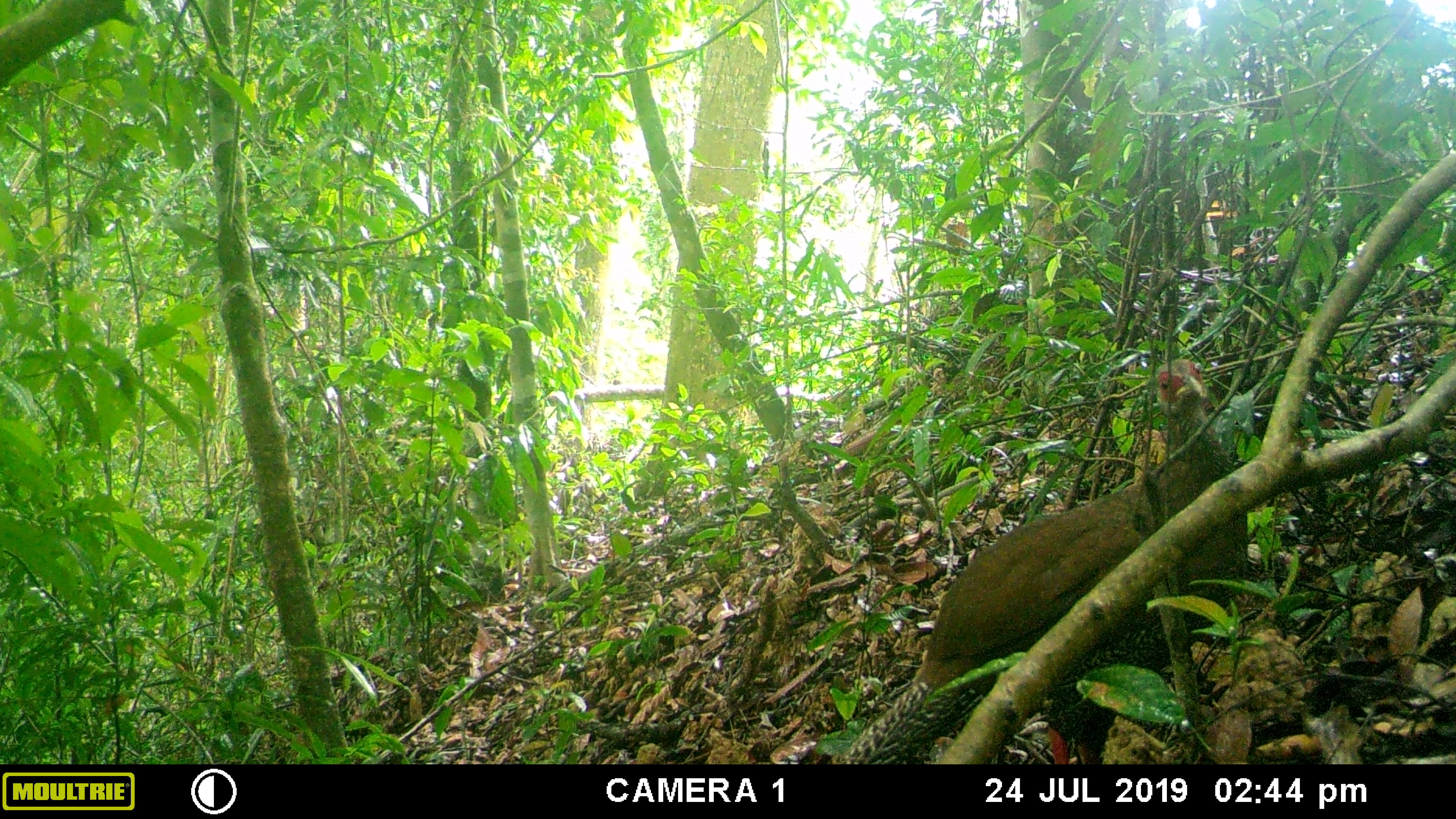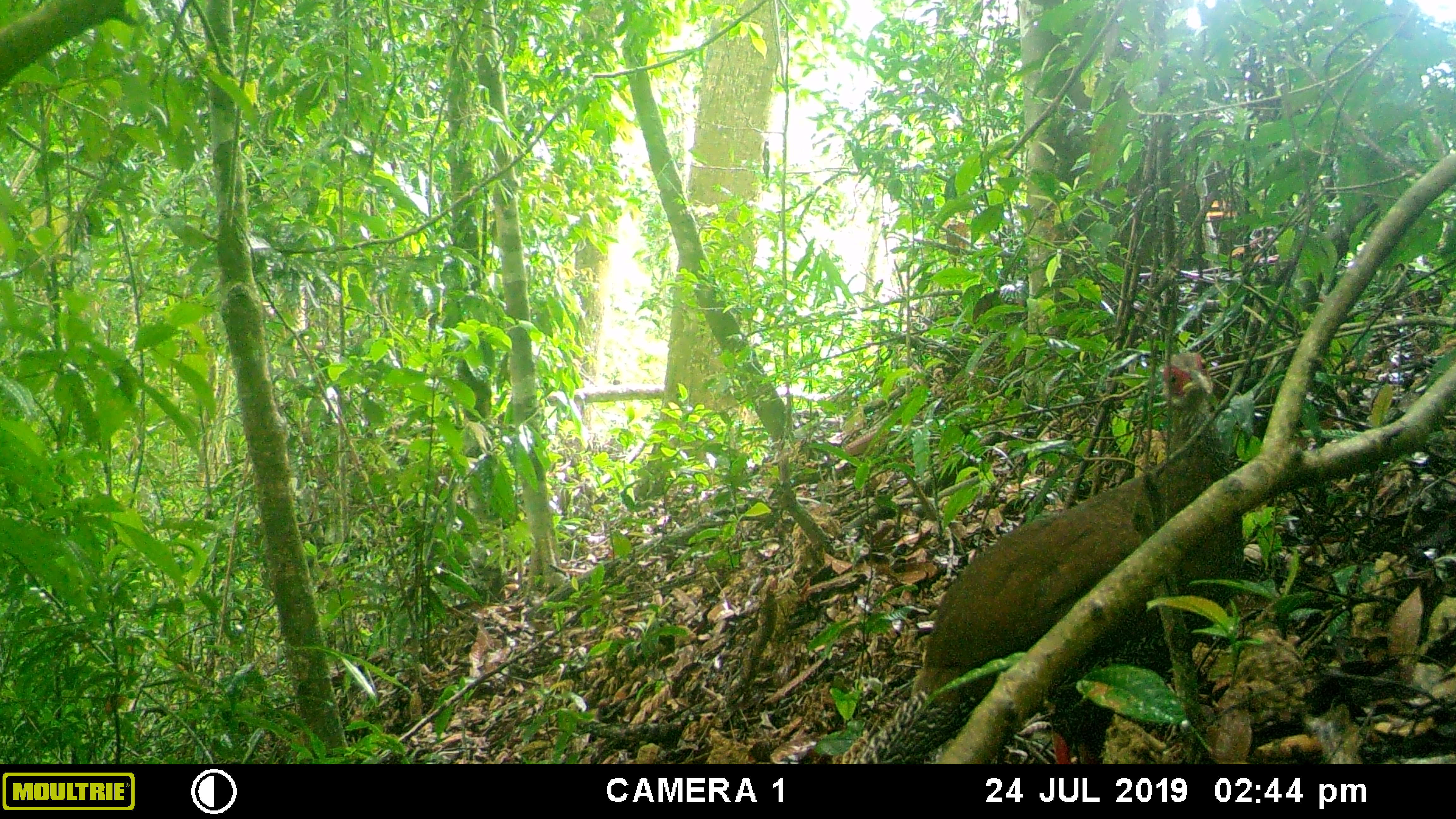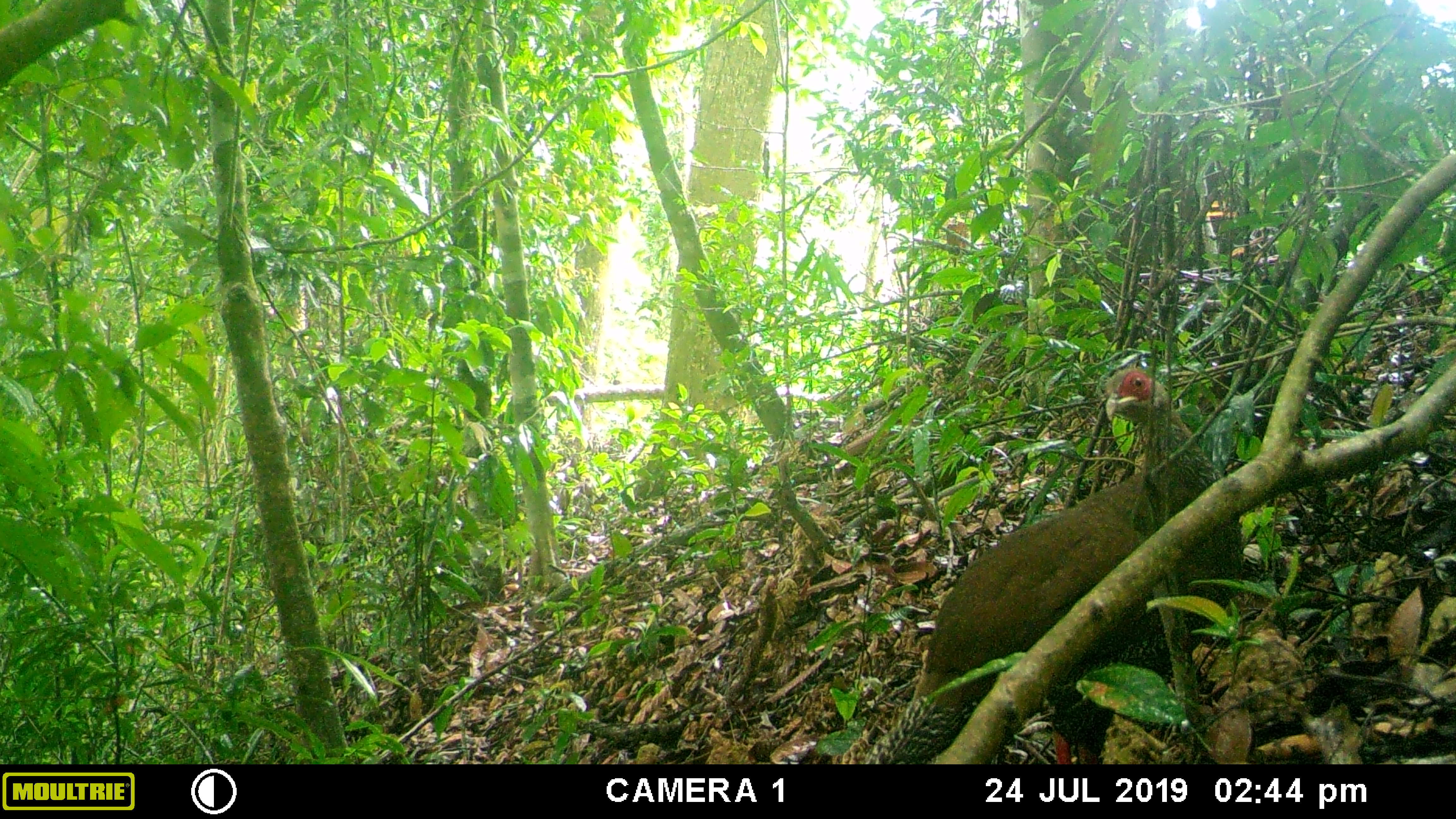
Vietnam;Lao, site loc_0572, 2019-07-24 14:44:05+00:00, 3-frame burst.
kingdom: Animalia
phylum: Chordata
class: Aves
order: Galliformes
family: Phasianidae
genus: Lophura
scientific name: Lophura nycthemera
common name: silver pheasant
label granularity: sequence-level